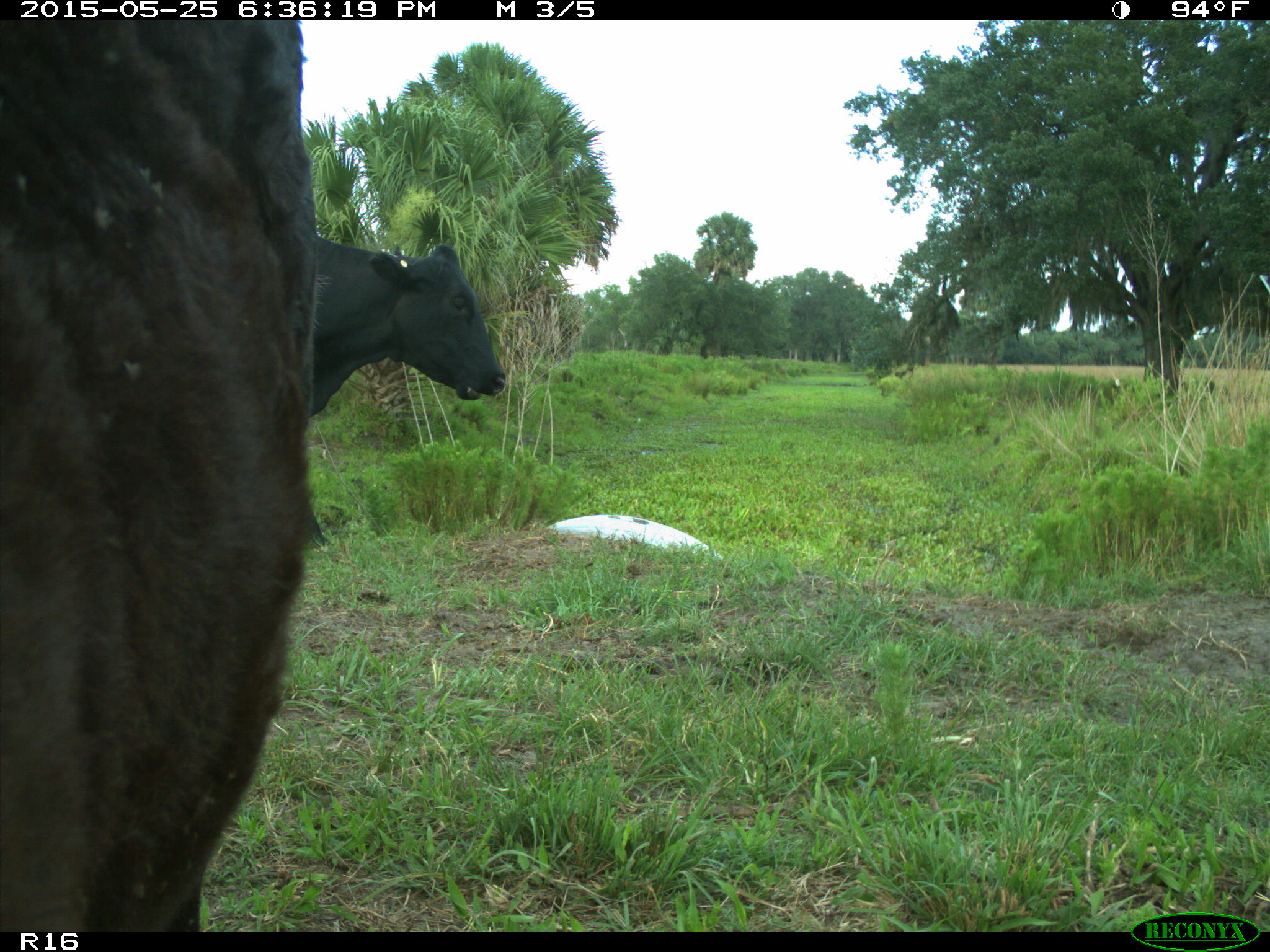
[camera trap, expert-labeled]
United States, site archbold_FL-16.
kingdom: Animalia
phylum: Chordata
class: Mammalia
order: Artiodactyla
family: Bovidae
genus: Bos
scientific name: Bos taurus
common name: domestic cow